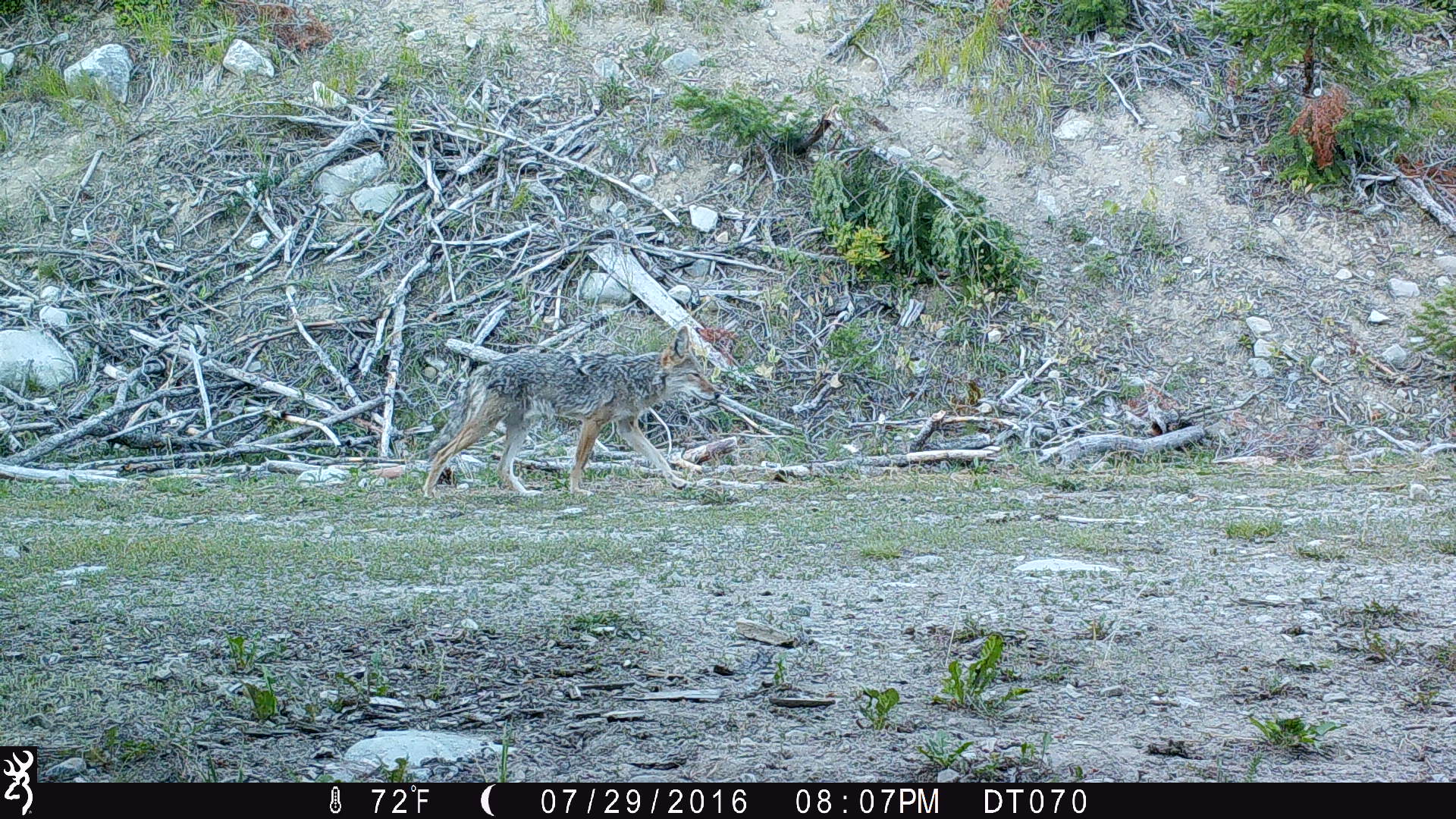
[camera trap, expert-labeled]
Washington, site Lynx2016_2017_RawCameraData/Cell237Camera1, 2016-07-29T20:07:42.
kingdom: Animalia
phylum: Chordata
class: Mammalia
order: Carnivora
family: Canidae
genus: Canis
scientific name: Canis latrans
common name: coyote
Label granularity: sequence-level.